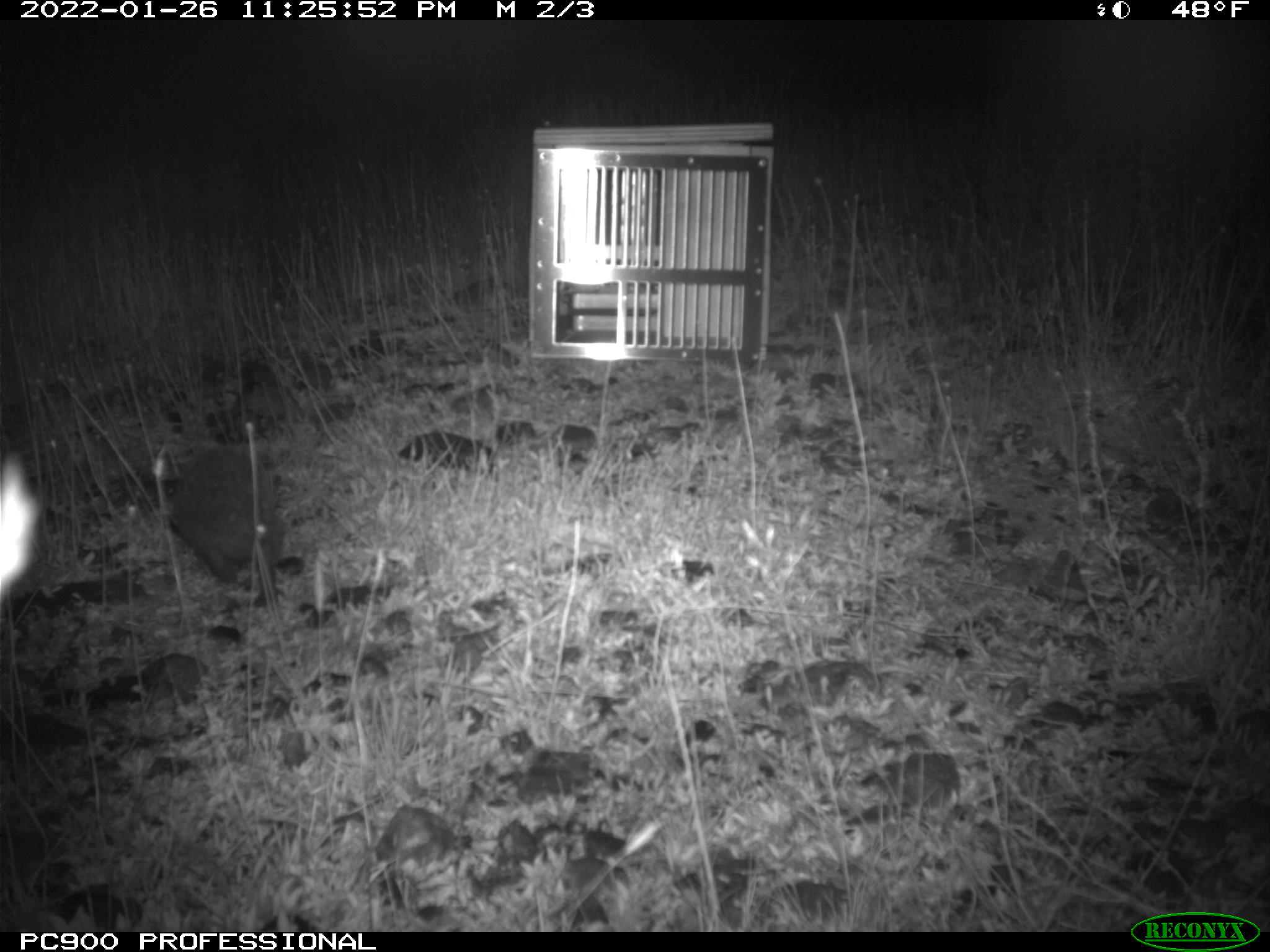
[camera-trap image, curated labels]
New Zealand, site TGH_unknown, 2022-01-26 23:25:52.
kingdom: Animalia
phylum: Chordata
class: Mammalia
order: Eulipotyphla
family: Erinaceidae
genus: Erinaceus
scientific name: Erinaceus europaeus europaeus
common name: european hedgehog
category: hedgehog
Hedgehog (european hedgehog) (Erinaceus europaeus europaeus).